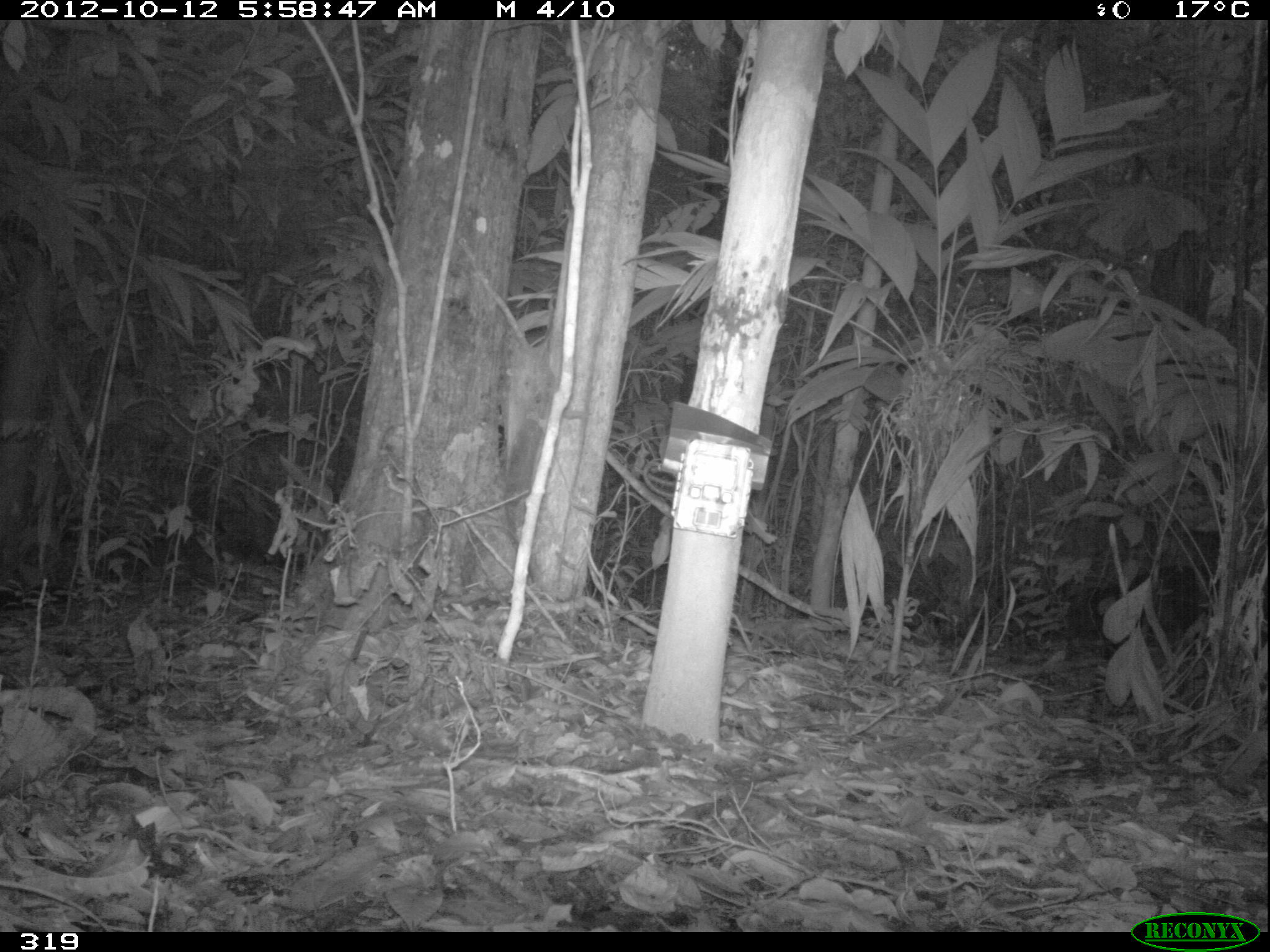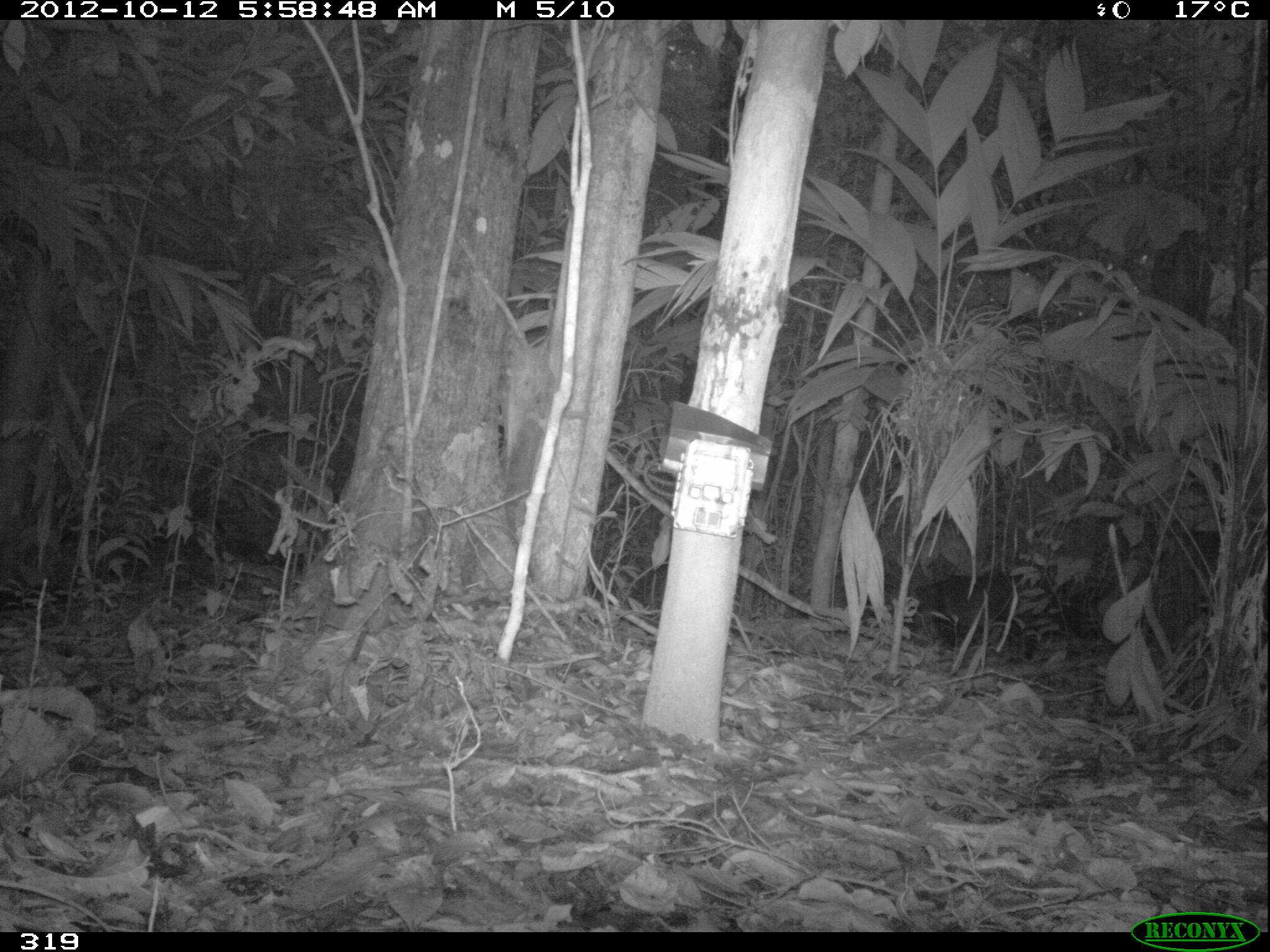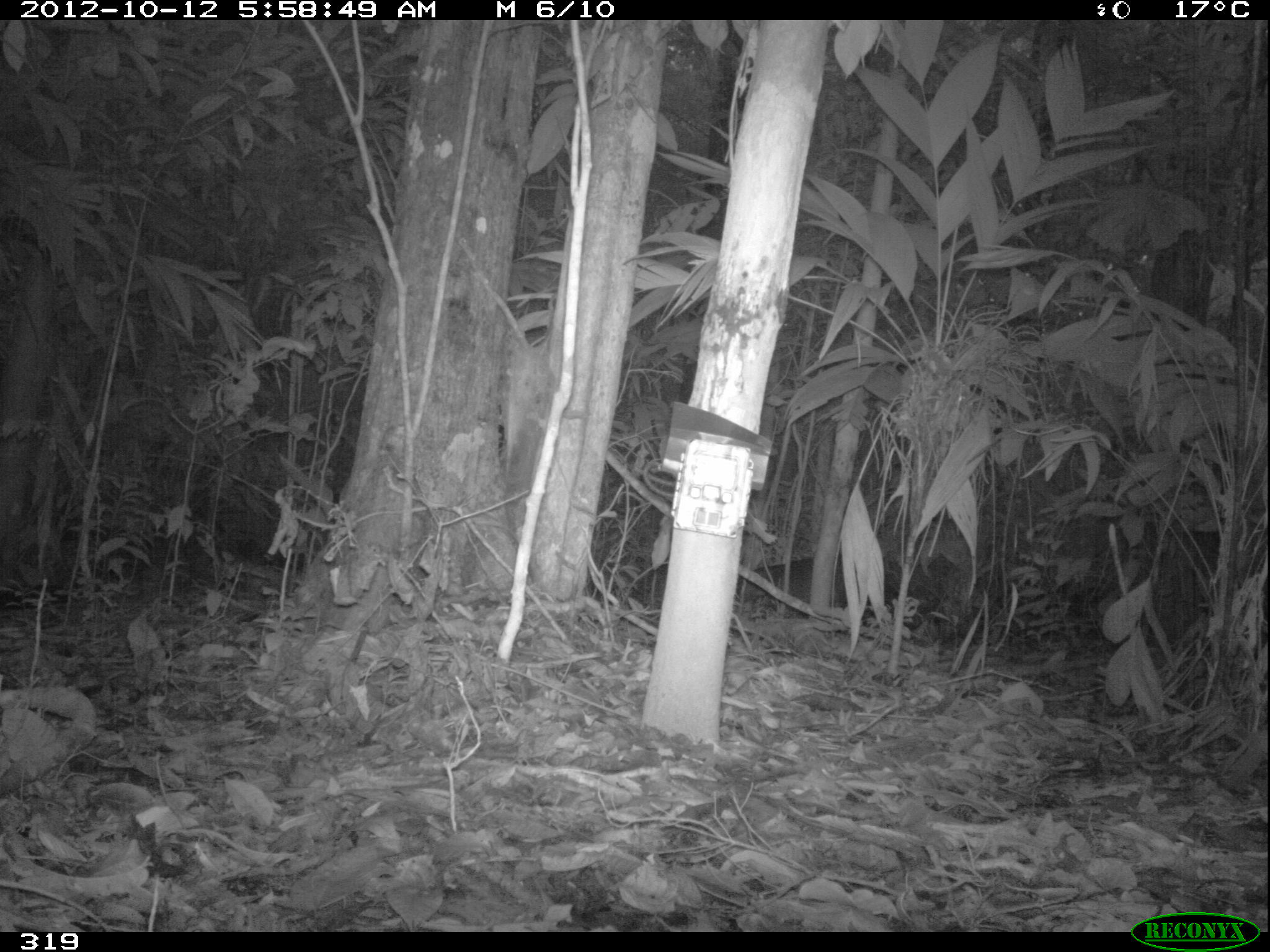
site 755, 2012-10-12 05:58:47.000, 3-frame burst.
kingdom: Animalia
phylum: Chordata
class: Mammalia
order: Artiodactyla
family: Tayassuidae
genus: Tayassu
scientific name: Tayassu pecari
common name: white-lipped peccary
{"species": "Tayassu pecari (white-lipped peccary)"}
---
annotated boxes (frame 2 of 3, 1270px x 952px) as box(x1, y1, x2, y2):
tayassu pecari: box(905, 572, 1024, 660)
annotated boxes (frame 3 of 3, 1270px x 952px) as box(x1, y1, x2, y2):
tayassu pecari: box(736, 554, 902, 628)